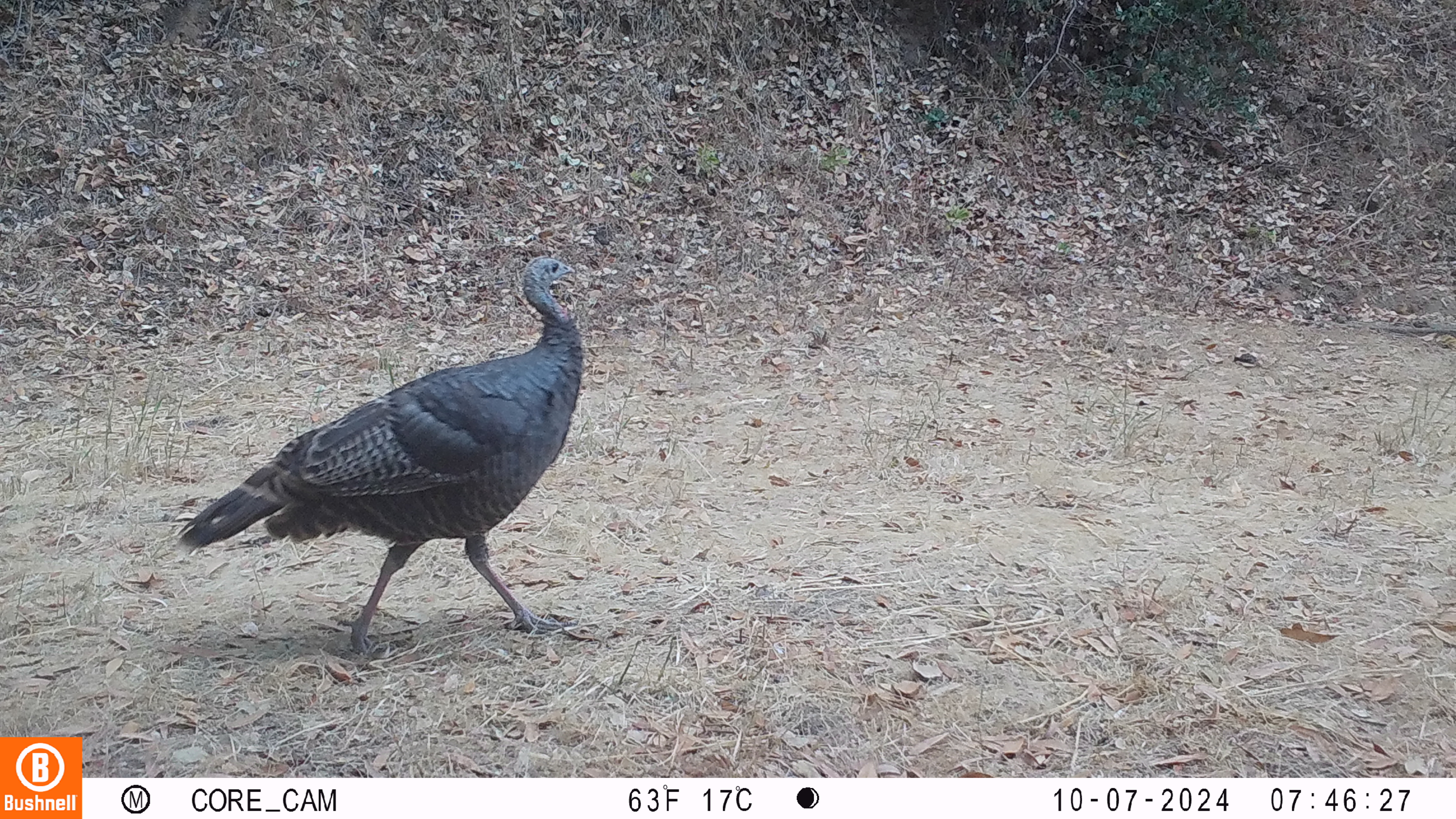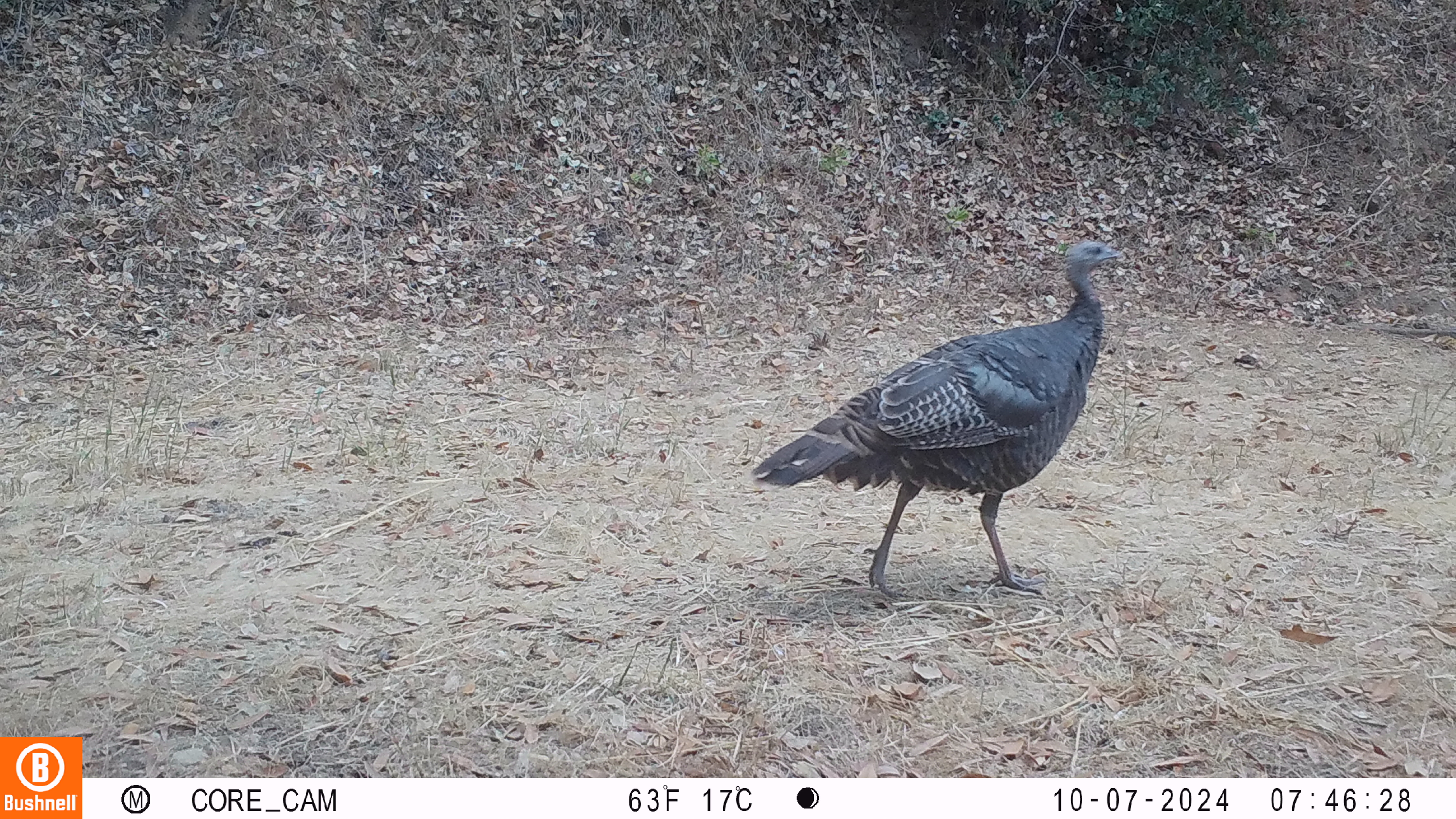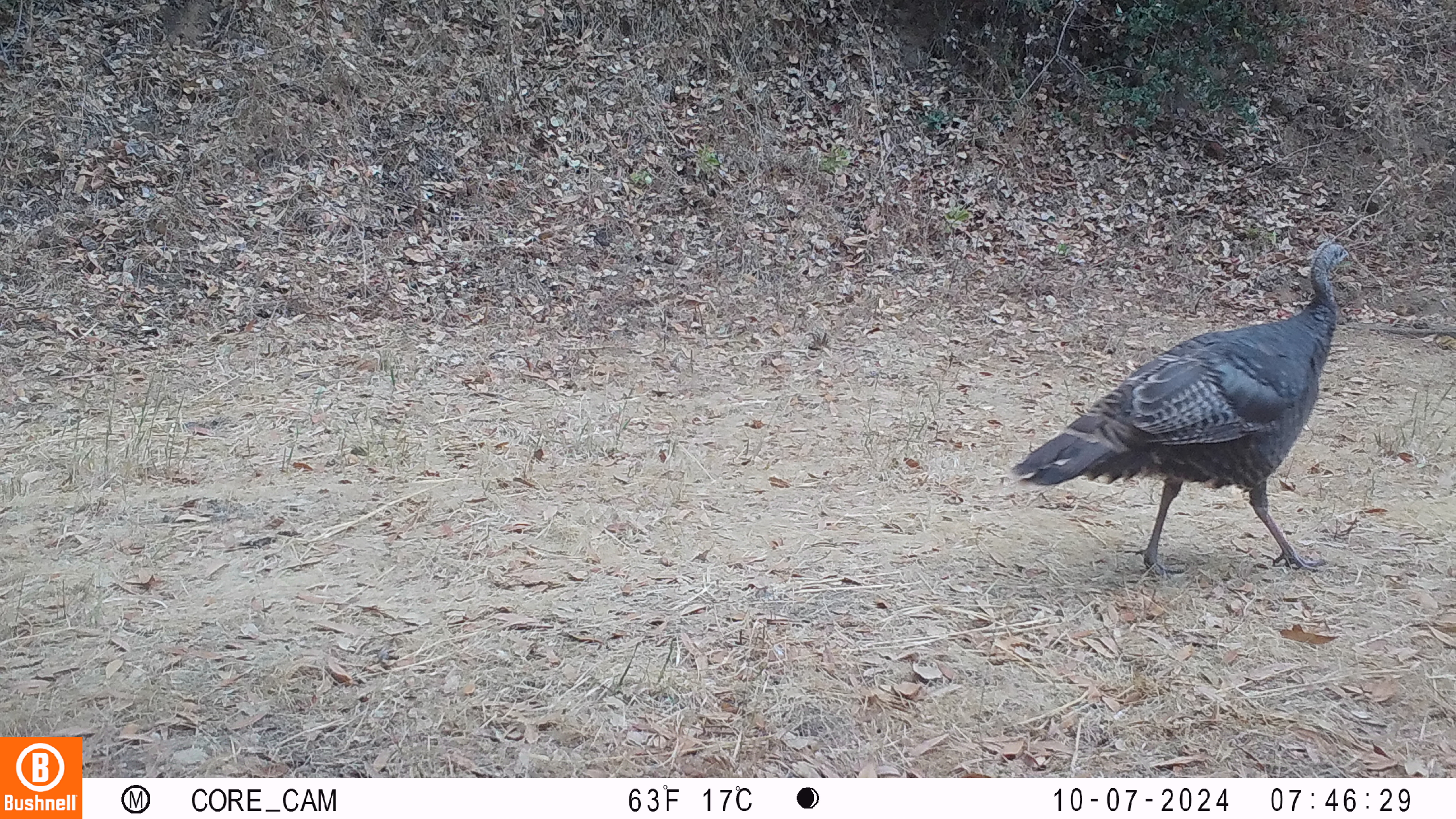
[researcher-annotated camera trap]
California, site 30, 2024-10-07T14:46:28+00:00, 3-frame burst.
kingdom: Animalia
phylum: Chordata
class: Aves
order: Galliformes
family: Phasianidae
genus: Meleagris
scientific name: Meleagris gallopavo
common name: turkey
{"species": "turkey (Meleagris gallopavo)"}